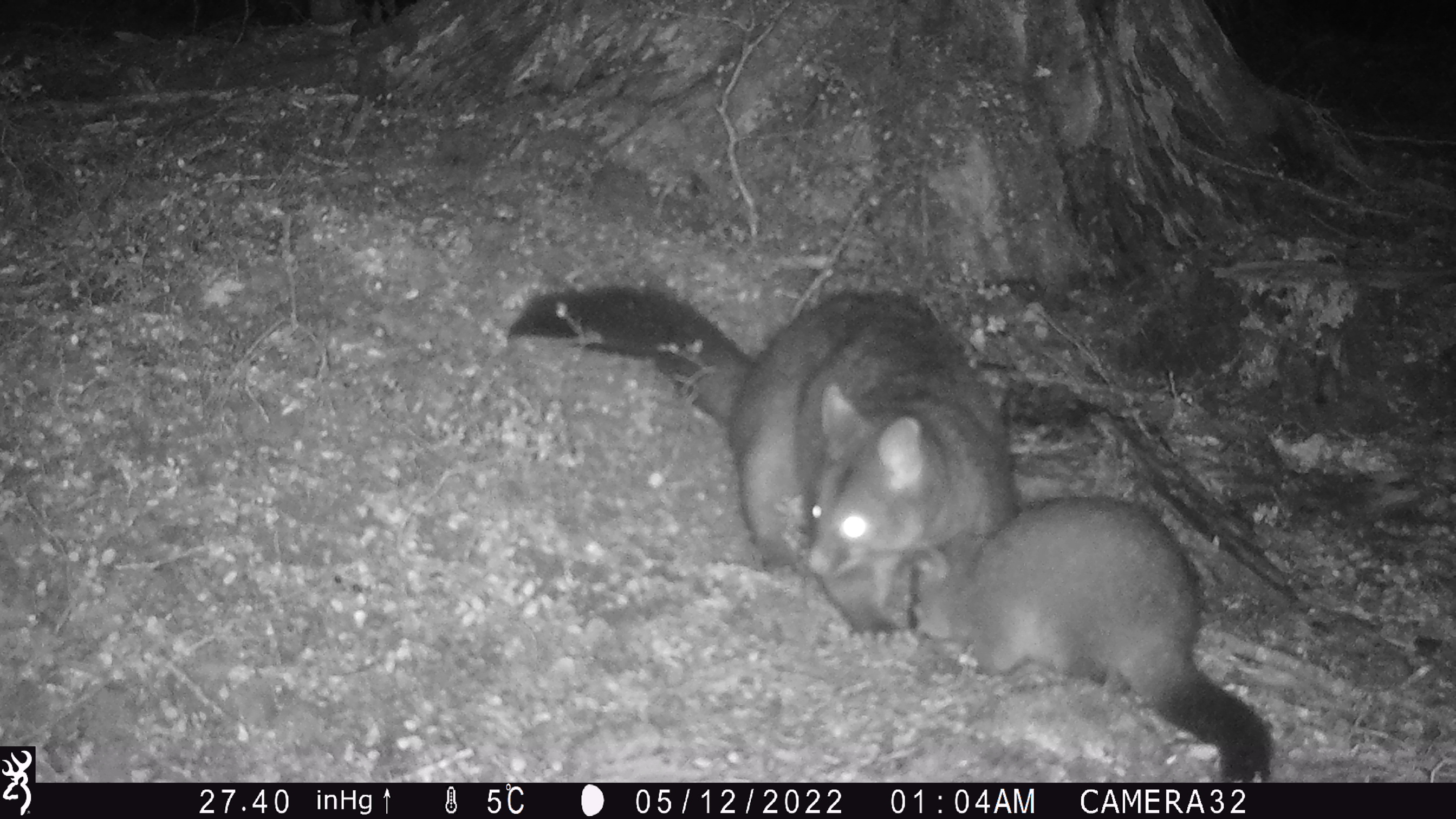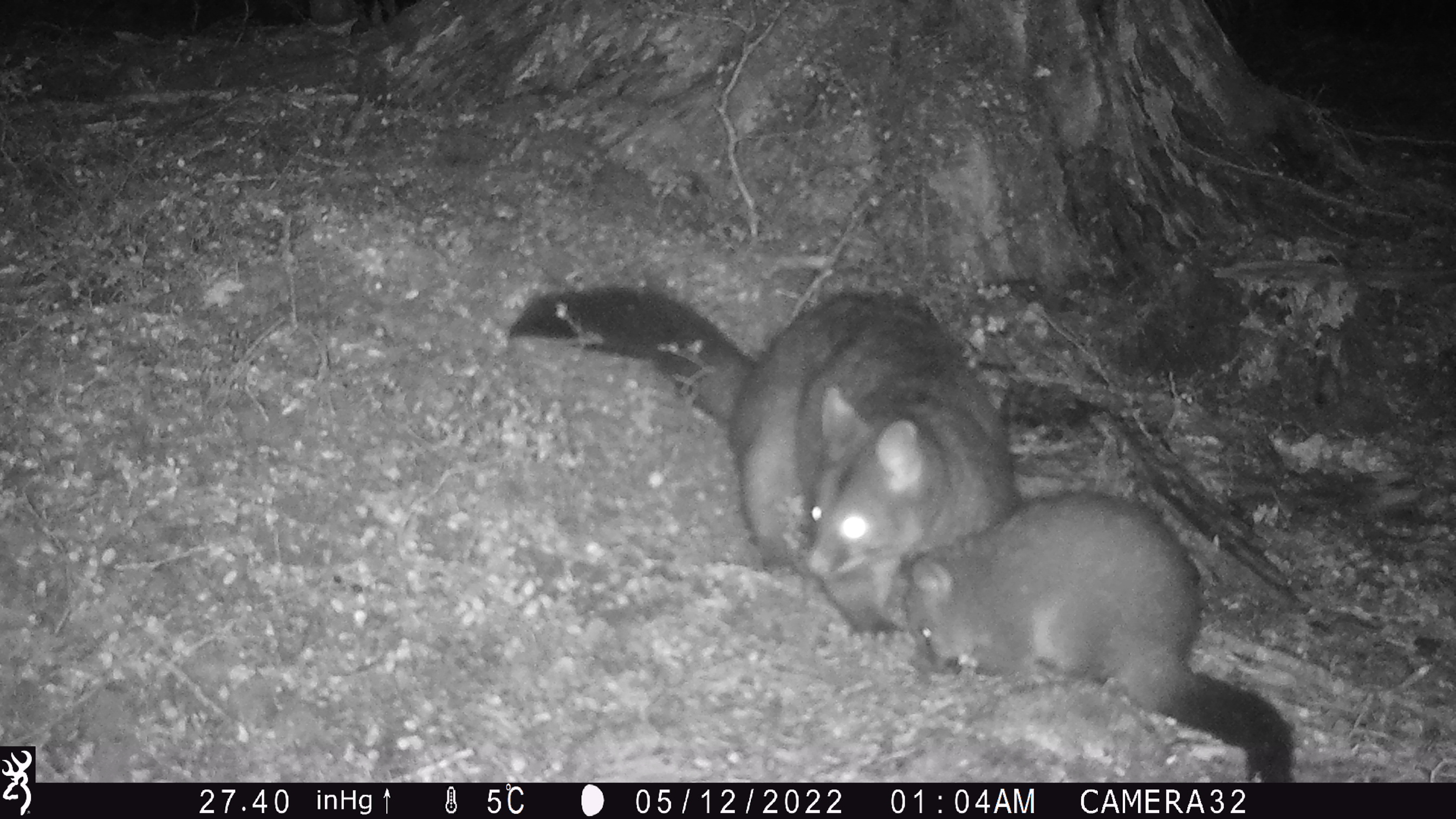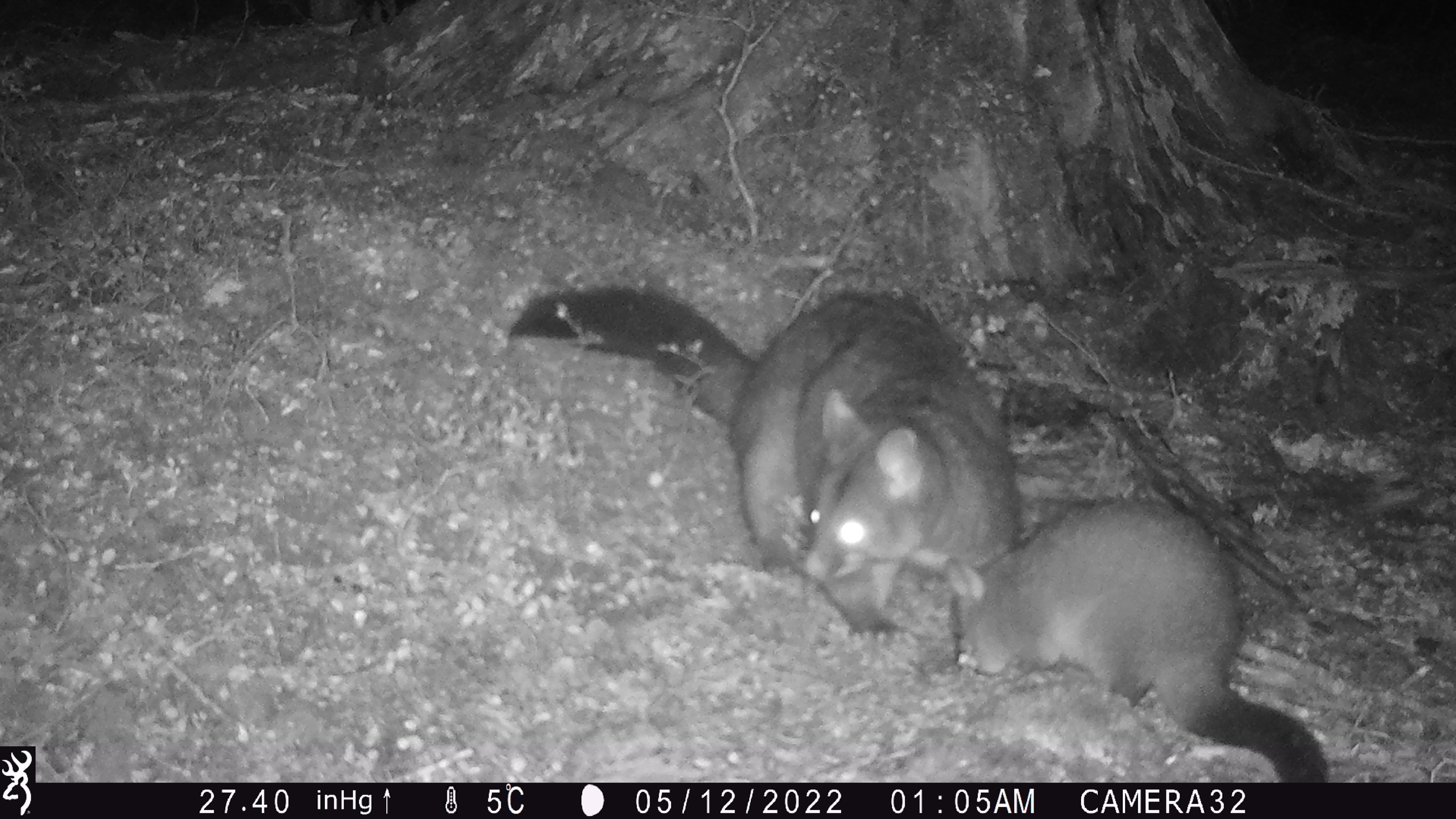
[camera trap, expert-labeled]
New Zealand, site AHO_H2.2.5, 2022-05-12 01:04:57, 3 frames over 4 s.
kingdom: Animalia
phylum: Chordata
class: Mammalia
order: Diprotodontia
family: Phalangeridae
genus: Trichosurus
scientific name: Trichosurus vulpecula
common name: common brushtail possum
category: possum